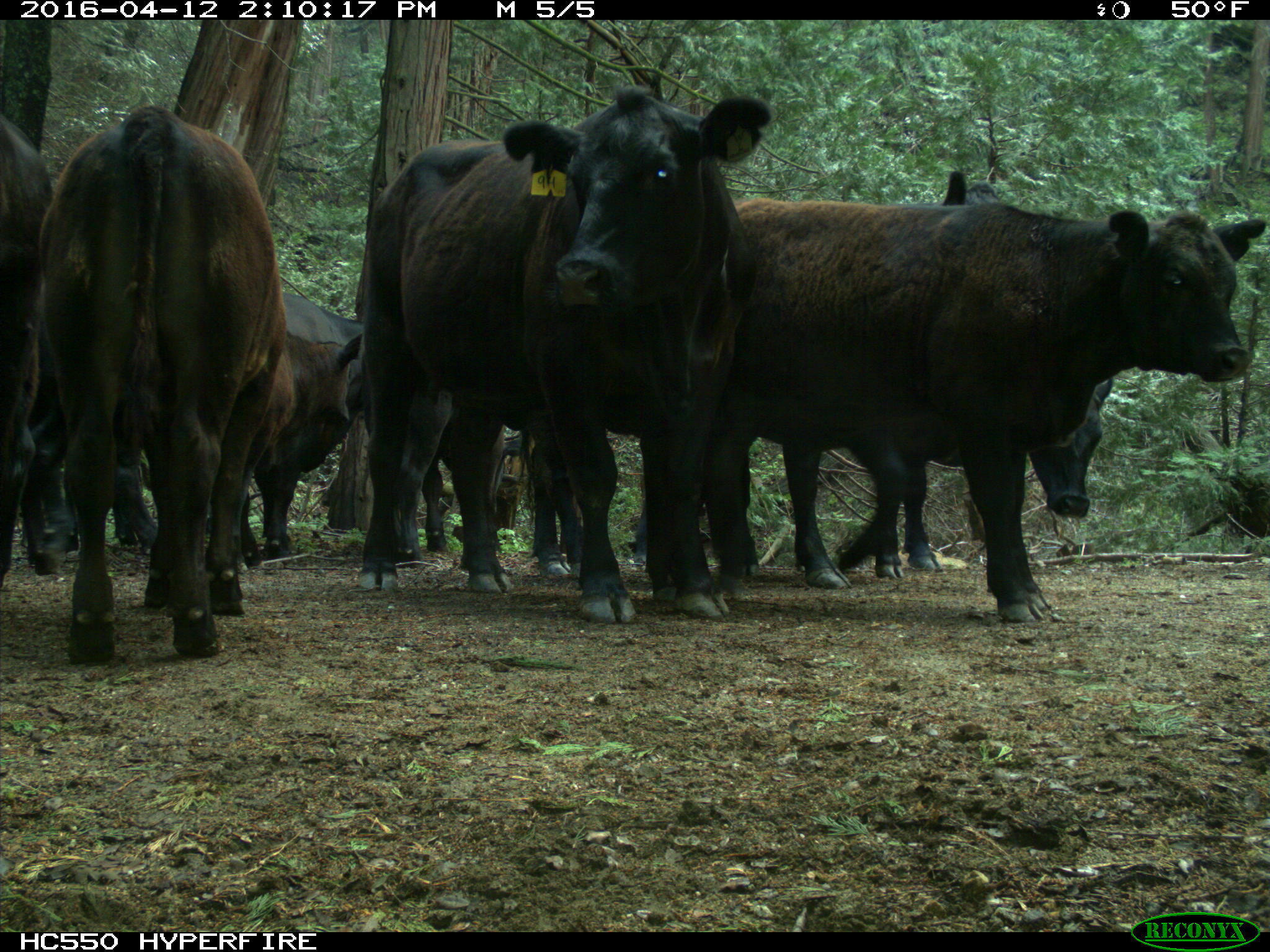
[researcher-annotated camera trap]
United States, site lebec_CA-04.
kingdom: Animalia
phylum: Chordata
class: Mammalia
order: Artiodactyla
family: Bovidae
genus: Bos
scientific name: Bos taurus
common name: domestic cow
Bos taurus (domestic cow).